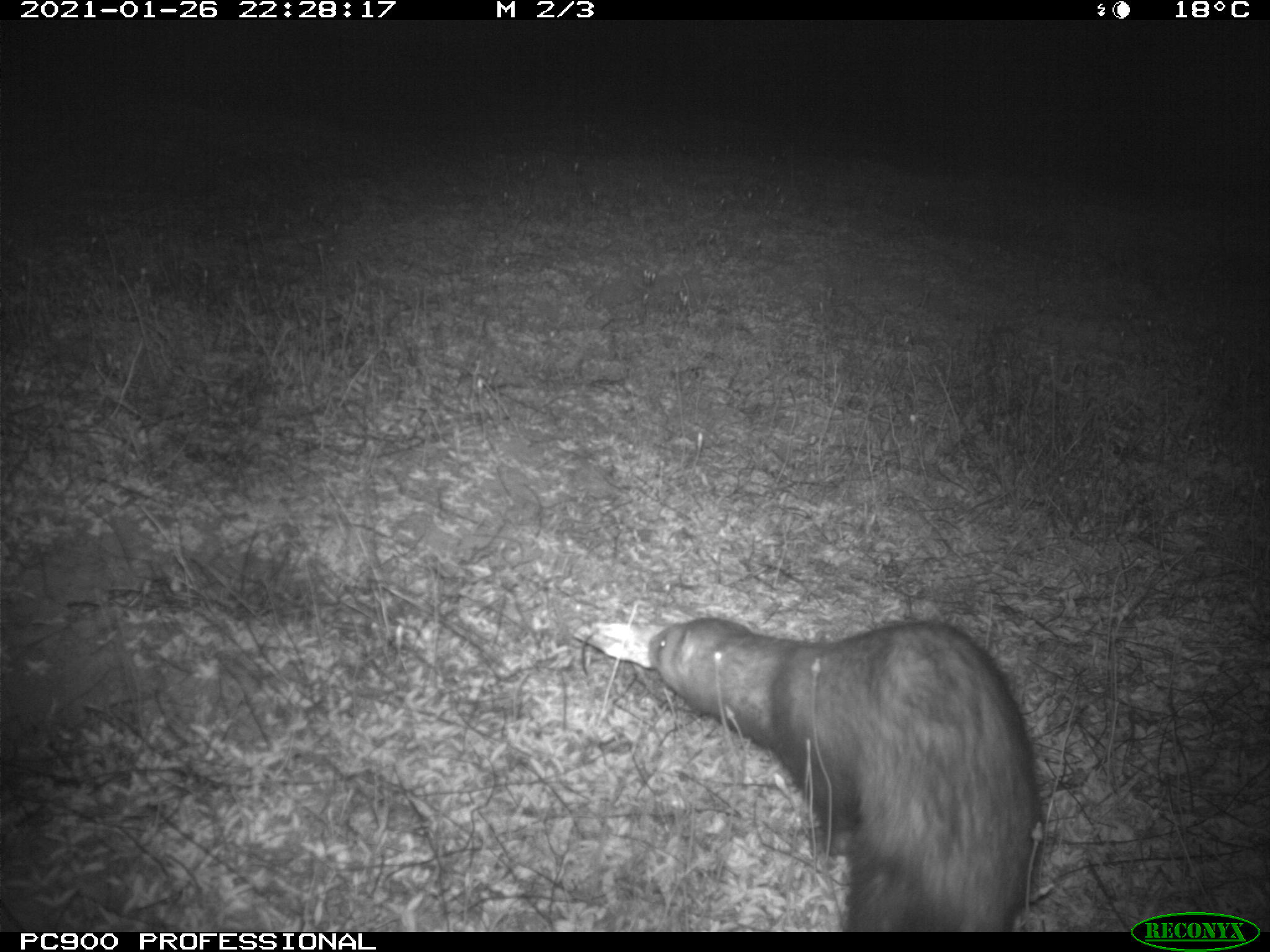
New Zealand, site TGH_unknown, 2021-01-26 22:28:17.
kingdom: Animalia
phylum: Chordata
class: Mammalia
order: Carnivora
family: Mustelidae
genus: Mustela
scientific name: Mustela furo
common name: ferret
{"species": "ferret (Mustela furo)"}